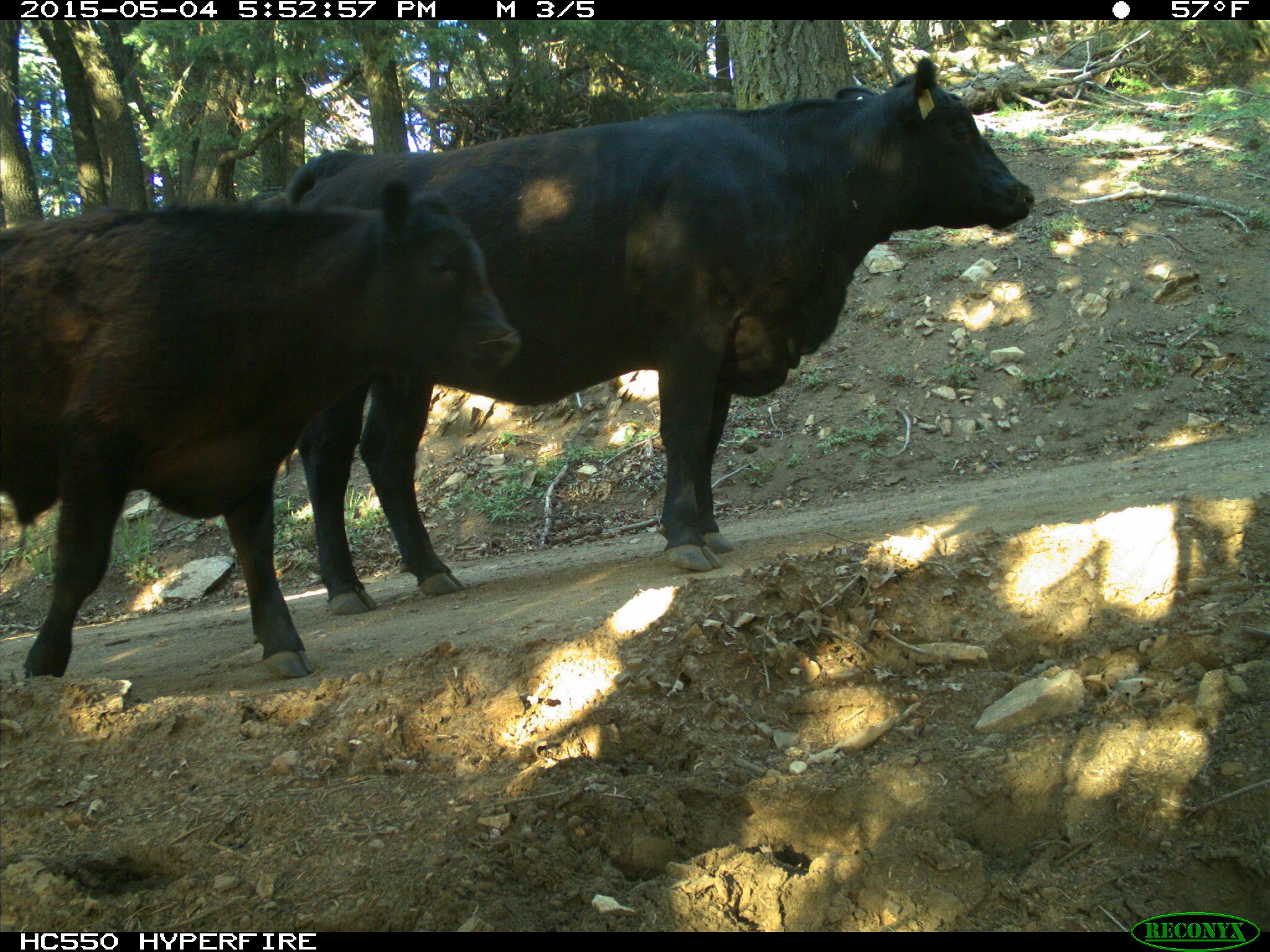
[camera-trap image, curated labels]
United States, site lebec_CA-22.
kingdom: Animalia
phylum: Chordata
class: Mammalia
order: Artiodactyla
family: Bovidae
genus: Bos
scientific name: Bos taurus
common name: domestic cow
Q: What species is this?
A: Bos taurus (domestic cow).